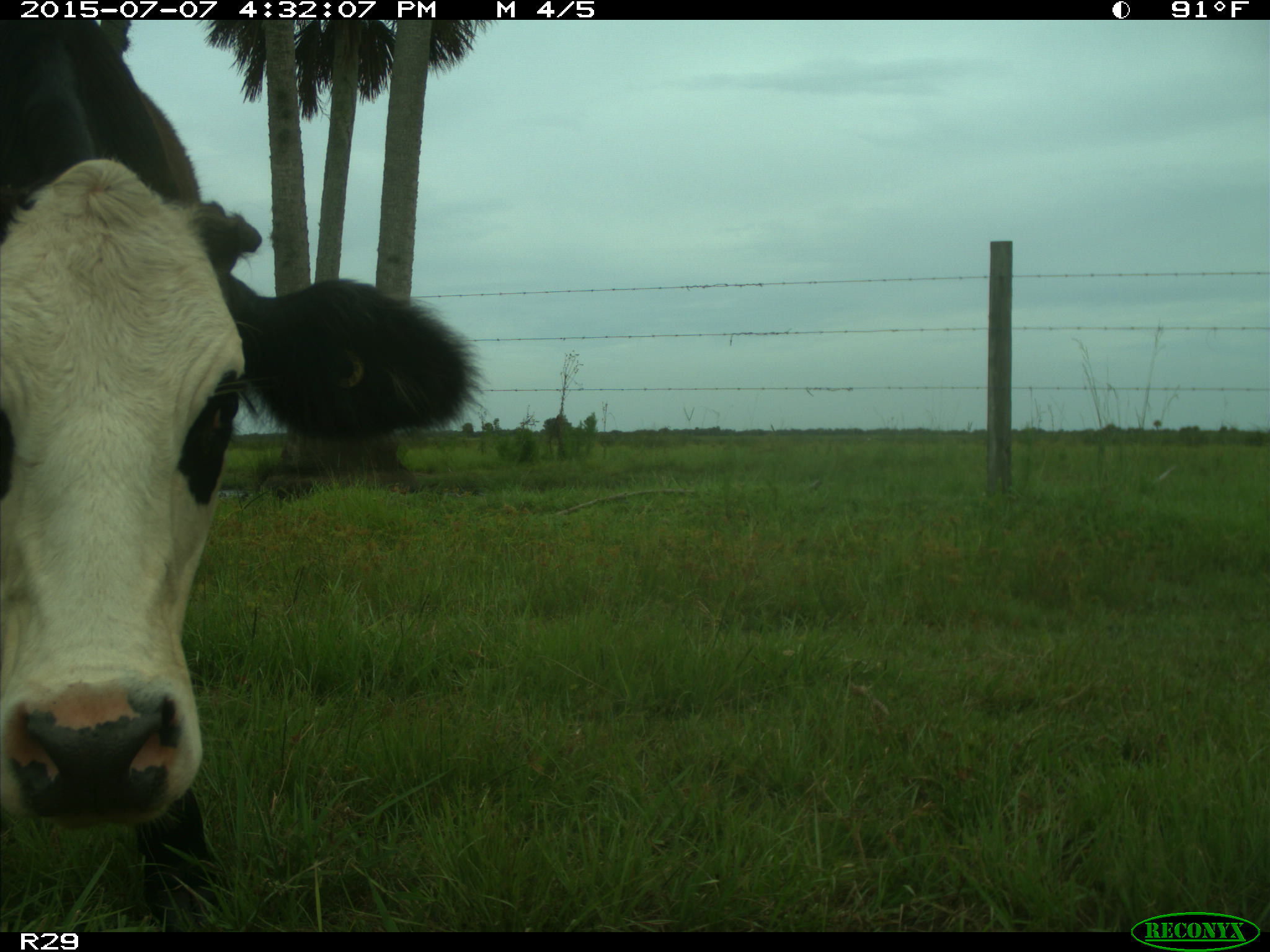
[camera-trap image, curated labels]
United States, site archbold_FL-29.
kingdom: Animalia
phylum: Chordata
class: Mammalia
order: Artiodactyla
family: Bovidae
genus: Bos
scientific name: Bos taurus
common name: domestic cow